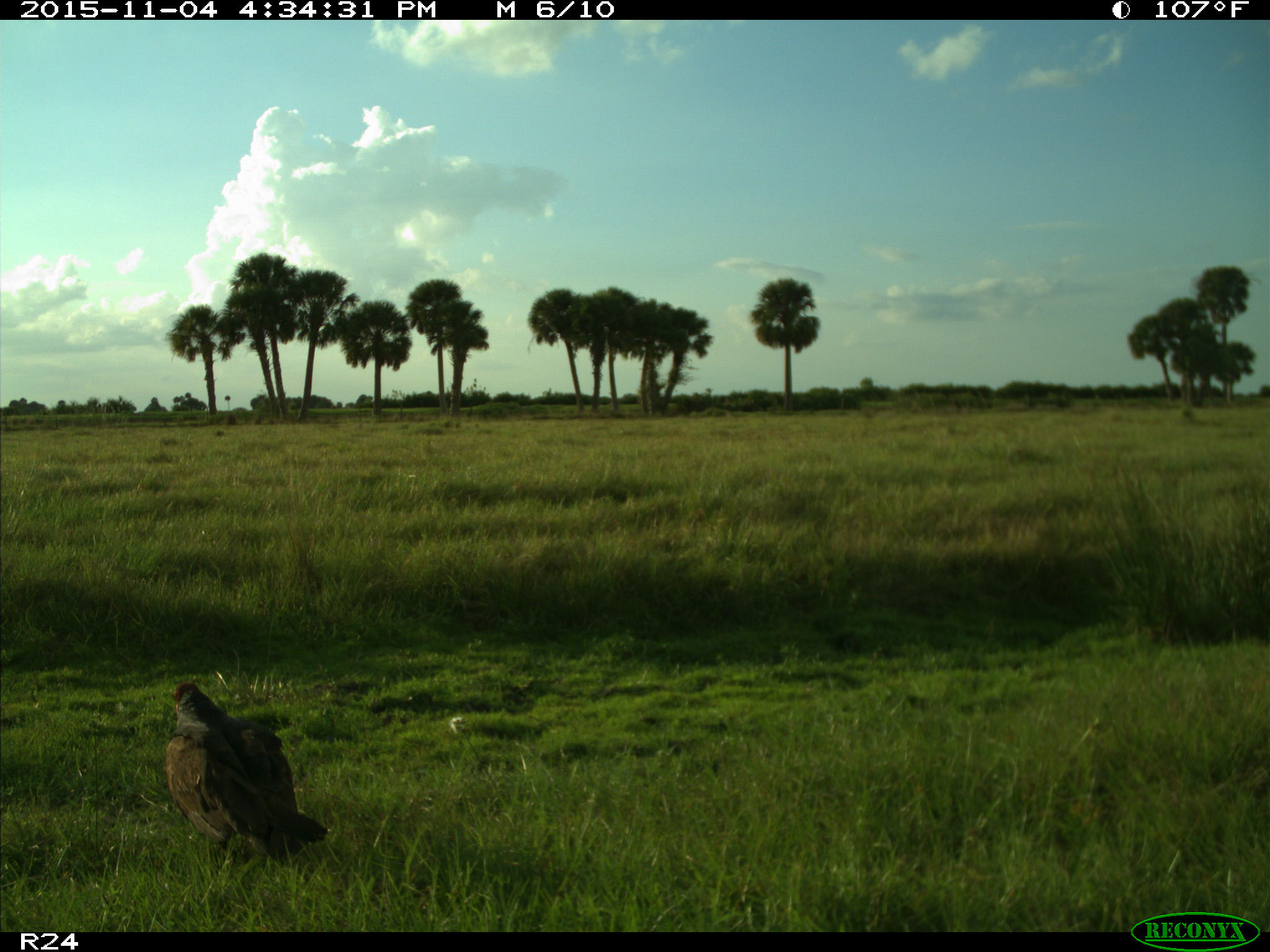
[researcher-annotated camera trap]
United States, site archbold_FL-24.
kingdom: Animalia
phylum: Chordata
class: Aves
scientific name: Aves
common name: birds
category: unidentified bird